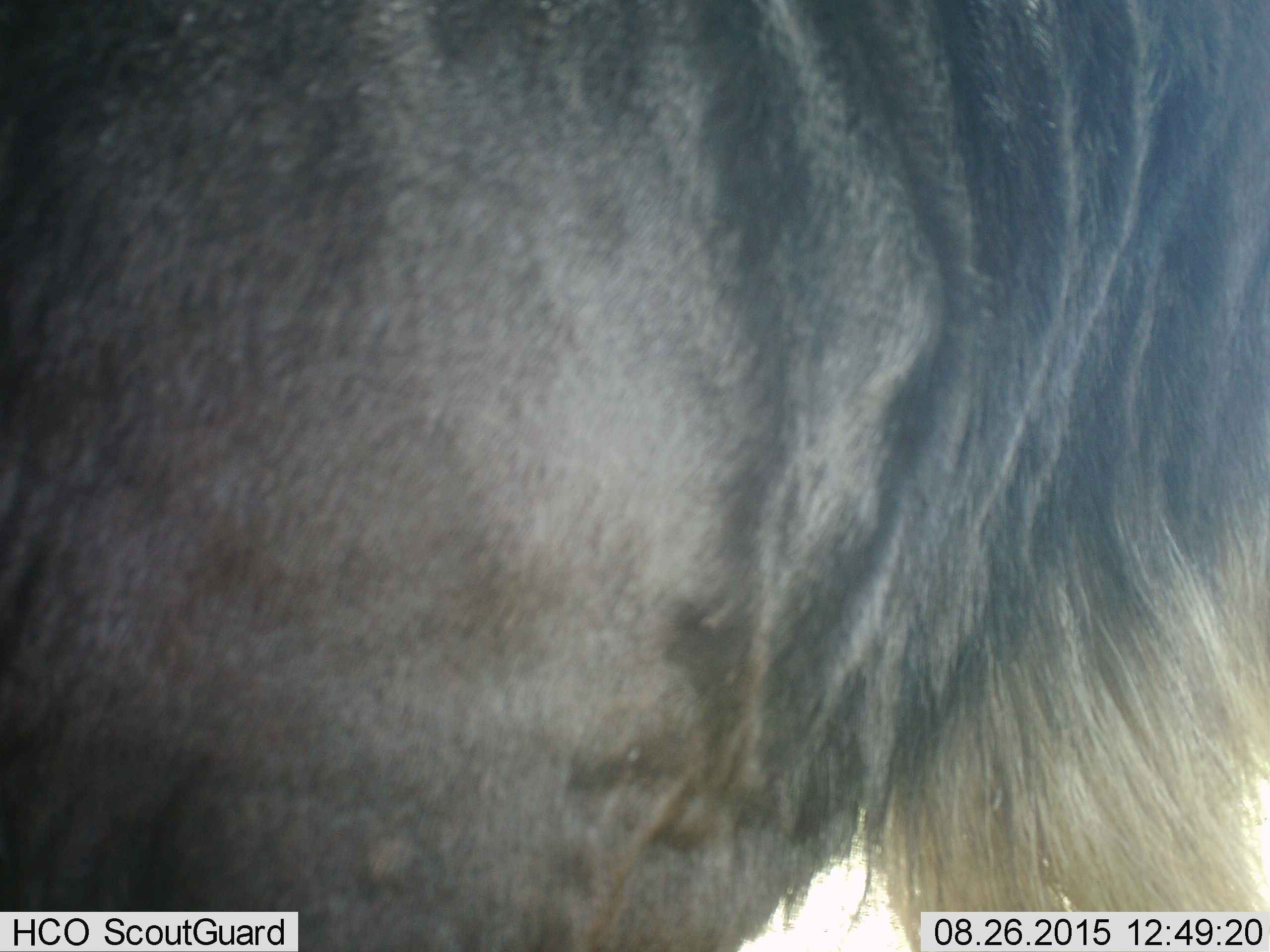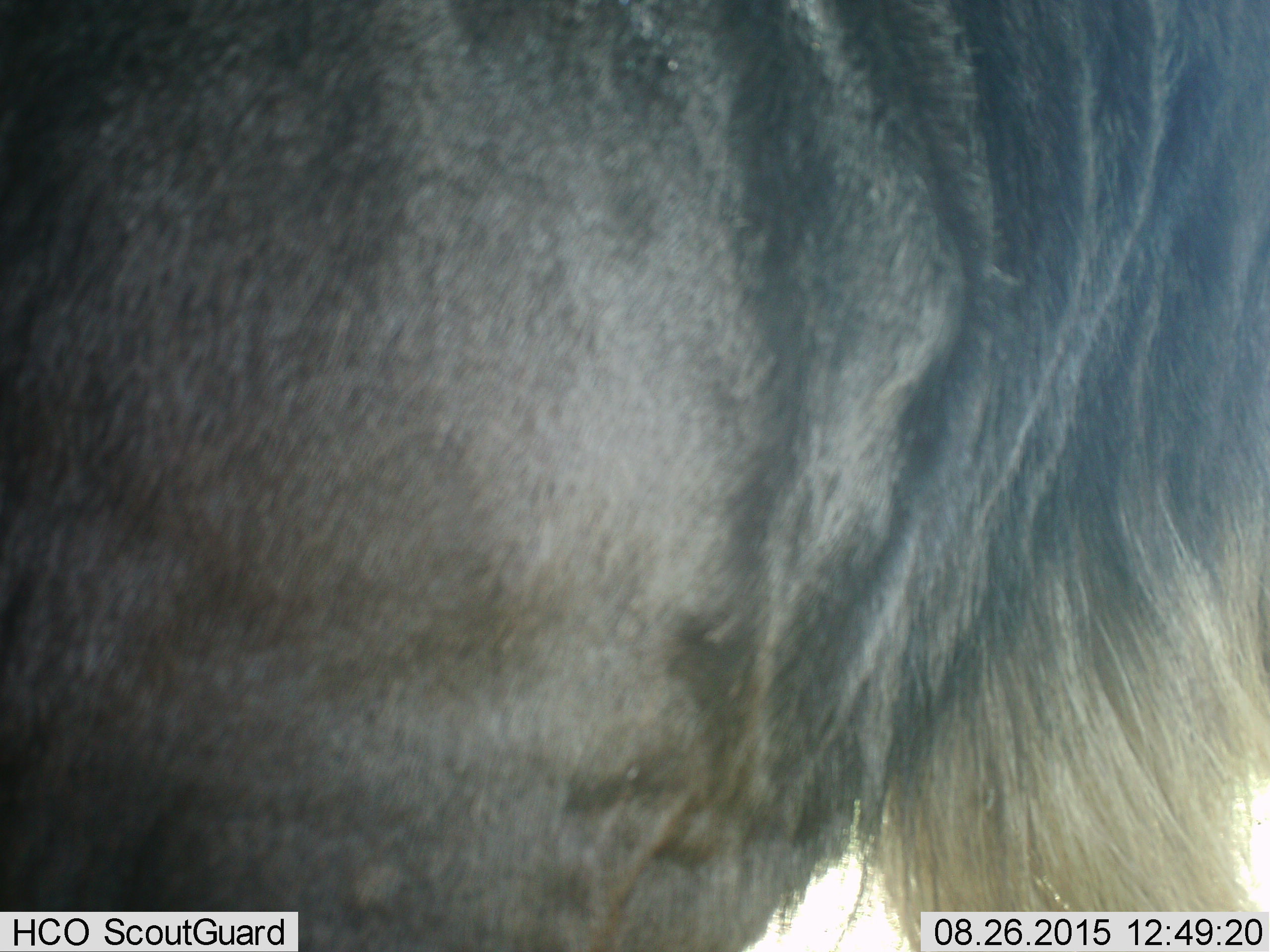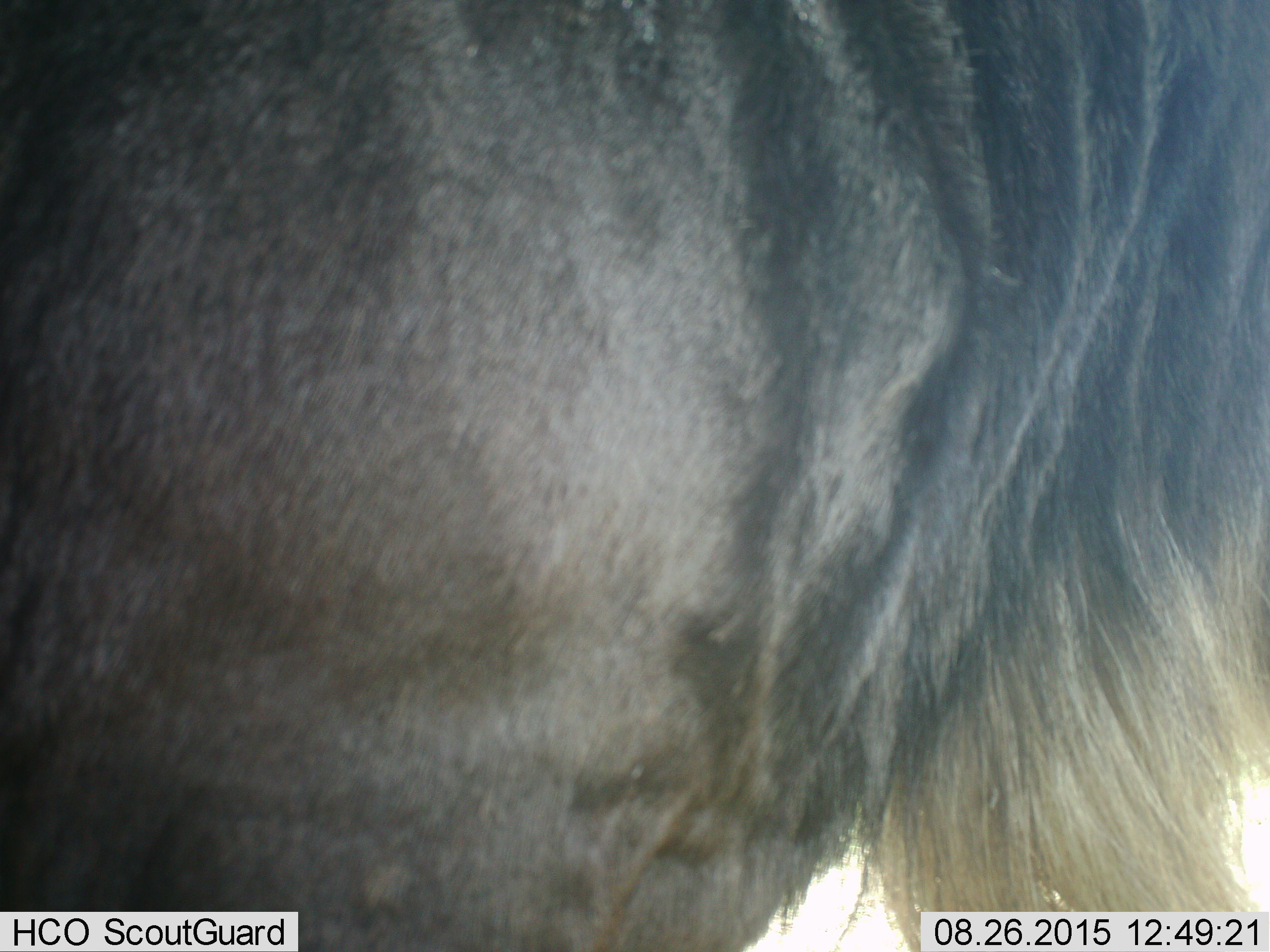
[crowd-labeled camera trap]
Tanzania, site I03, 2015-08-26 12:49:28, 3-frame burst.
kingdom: Animalia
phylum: Chordata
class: Mammalia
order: Artiodactyla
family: Bovidae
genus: Connochaetes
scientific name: Connochaetes taurinus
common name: blue wildebeest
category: wildebeest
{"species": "wildebeest (blue wildebeest) (Connochaetes taurinus)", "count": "1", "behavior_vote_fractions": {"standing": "100%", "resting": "0%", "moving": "0%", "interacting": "0%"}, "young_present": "0%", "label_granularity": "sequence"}